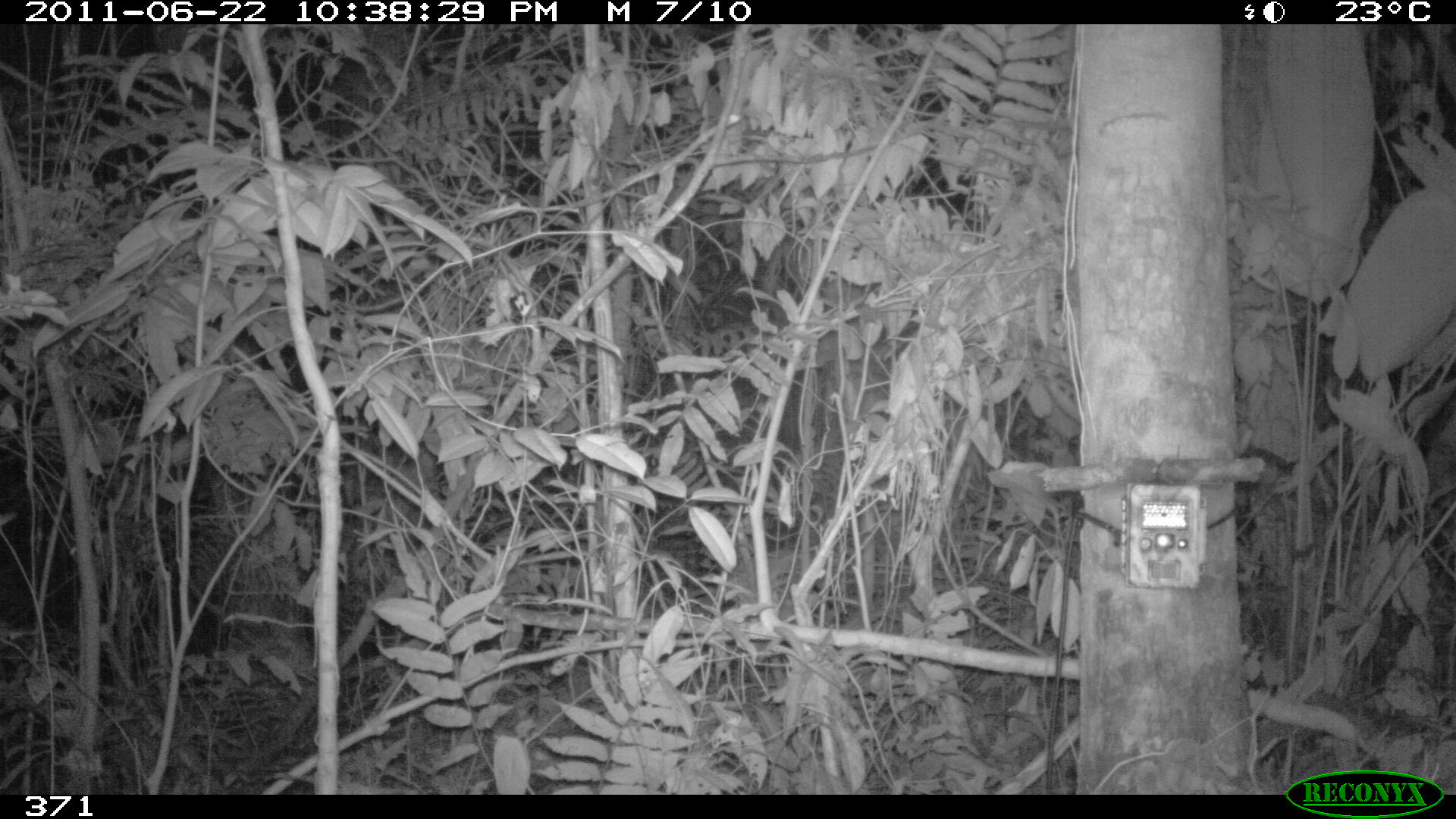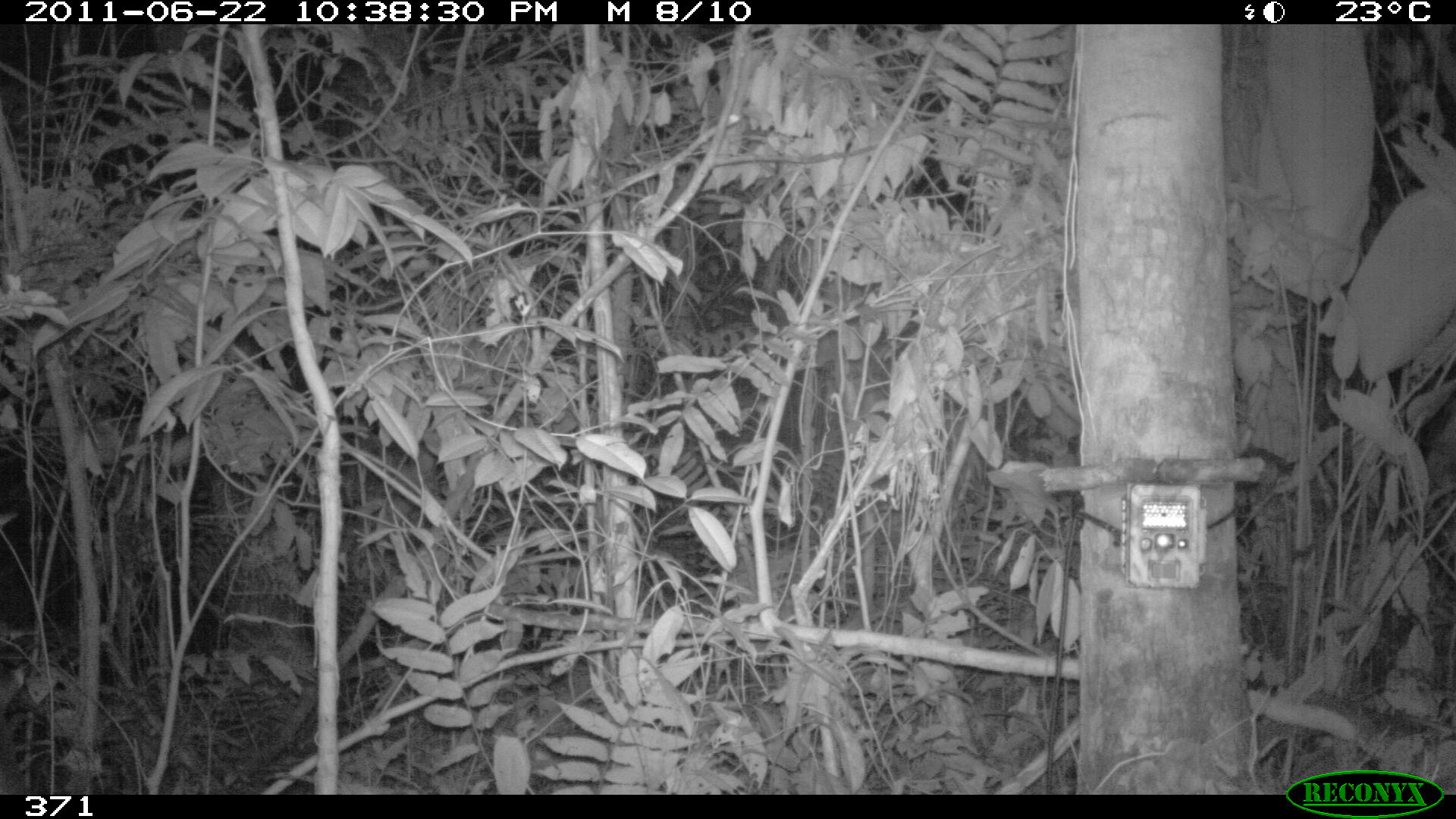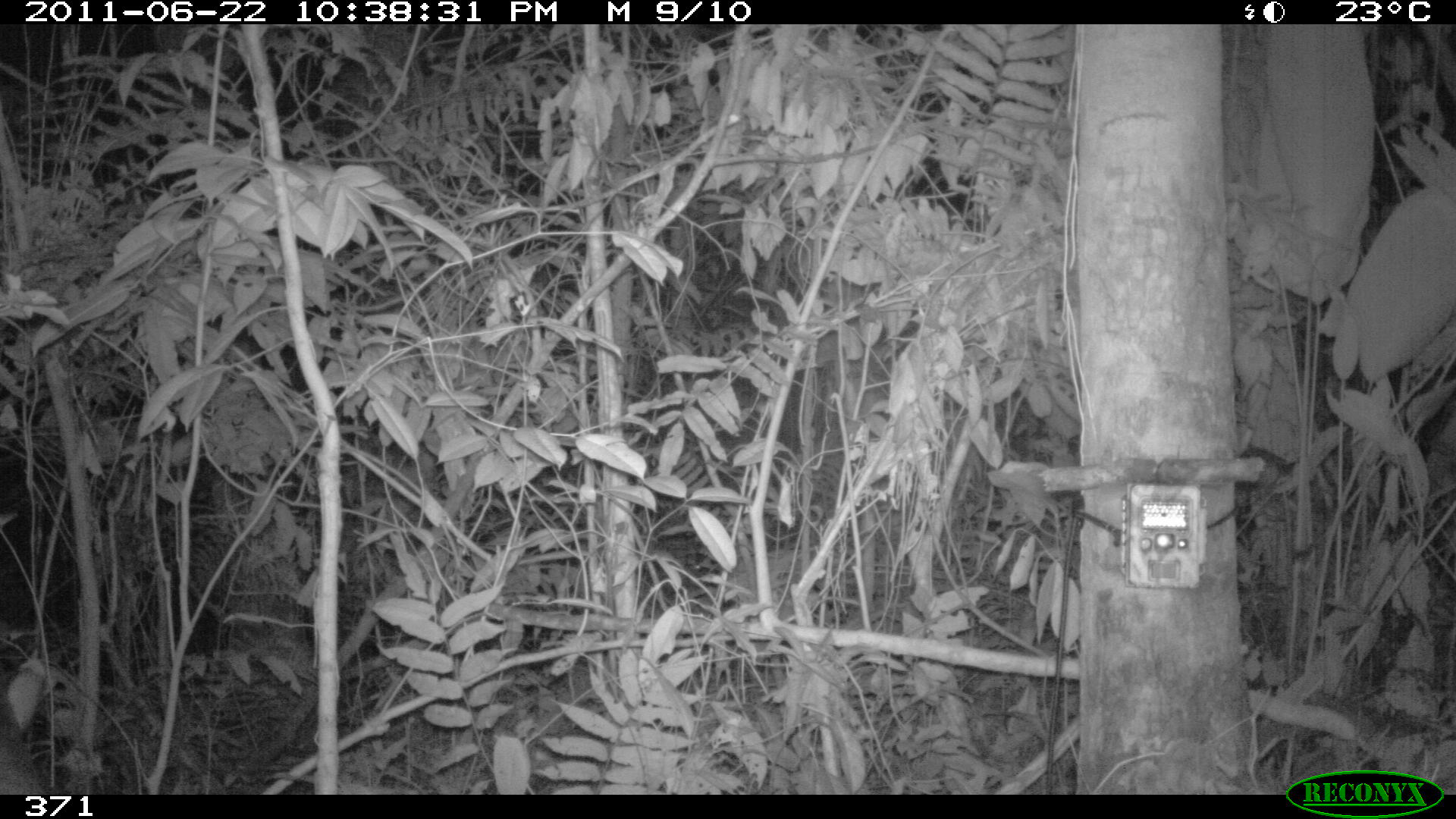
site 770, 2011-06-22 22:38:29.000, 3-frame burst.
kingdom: Animalia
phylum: Chordata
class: Mammalia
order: Perissodactyla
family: Tapiridae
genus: Tapirus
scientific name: Tapirus terrestris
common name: south american tapir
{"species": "Tapirus terrestris (south american tapir)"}